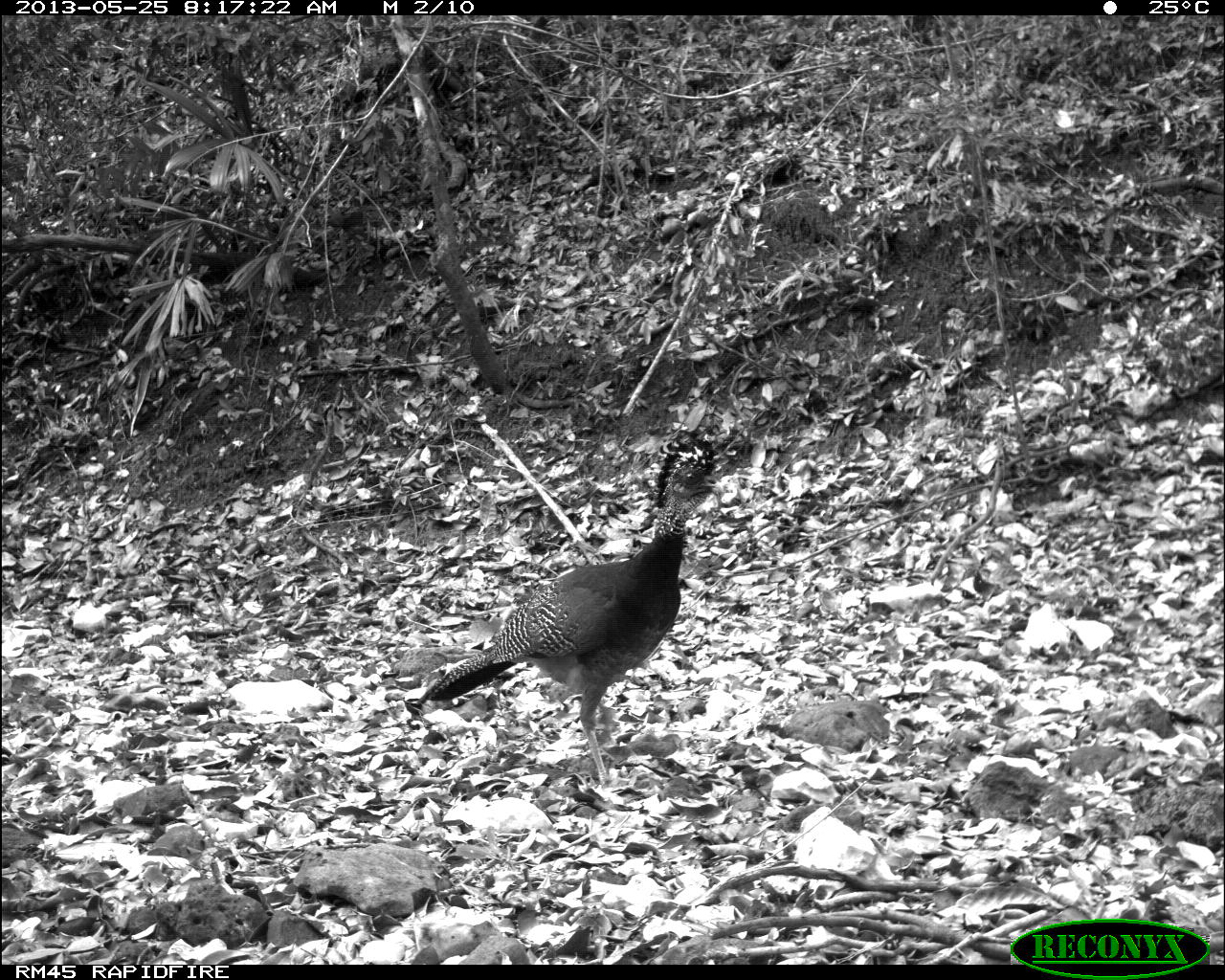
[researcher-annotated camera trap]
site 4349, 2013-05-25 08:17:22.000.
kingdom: Animalia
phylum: Chordata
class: Aves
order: Galliformes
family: Cracidae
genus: Crax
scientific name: Crax rubra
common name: great curassow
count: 1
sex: female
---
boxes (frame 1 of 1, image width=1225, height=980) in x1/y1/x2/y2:
crax rubra: 417/427/726/787